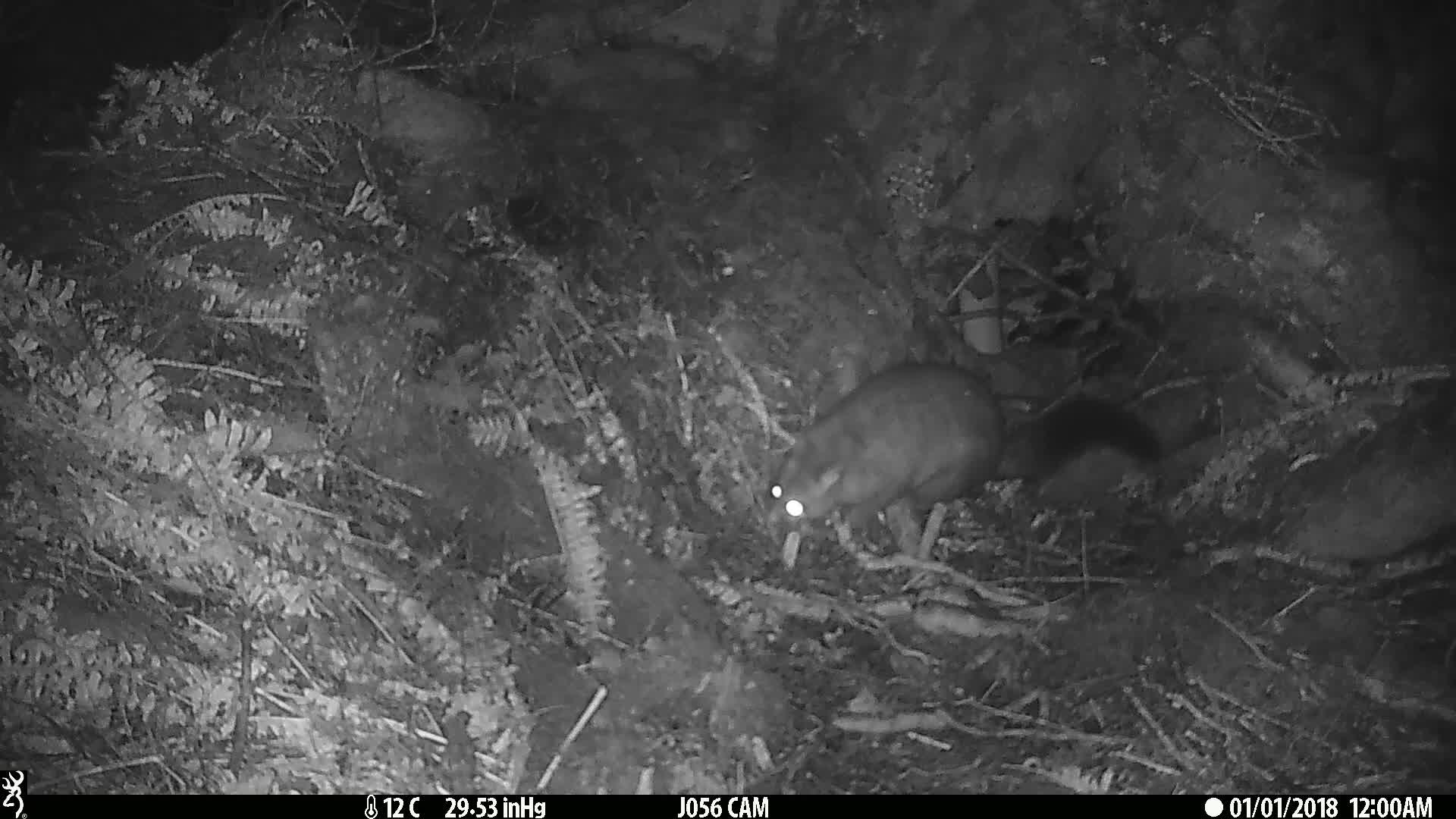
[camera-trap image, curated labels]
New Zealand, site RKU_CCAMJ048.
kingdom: Animalia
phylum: Chordata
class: Mammalia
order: Diprotodontia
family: Phalangeridae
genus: Trichosurus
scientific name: Trichosurus vulpecula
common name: common brushtail possum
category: possum